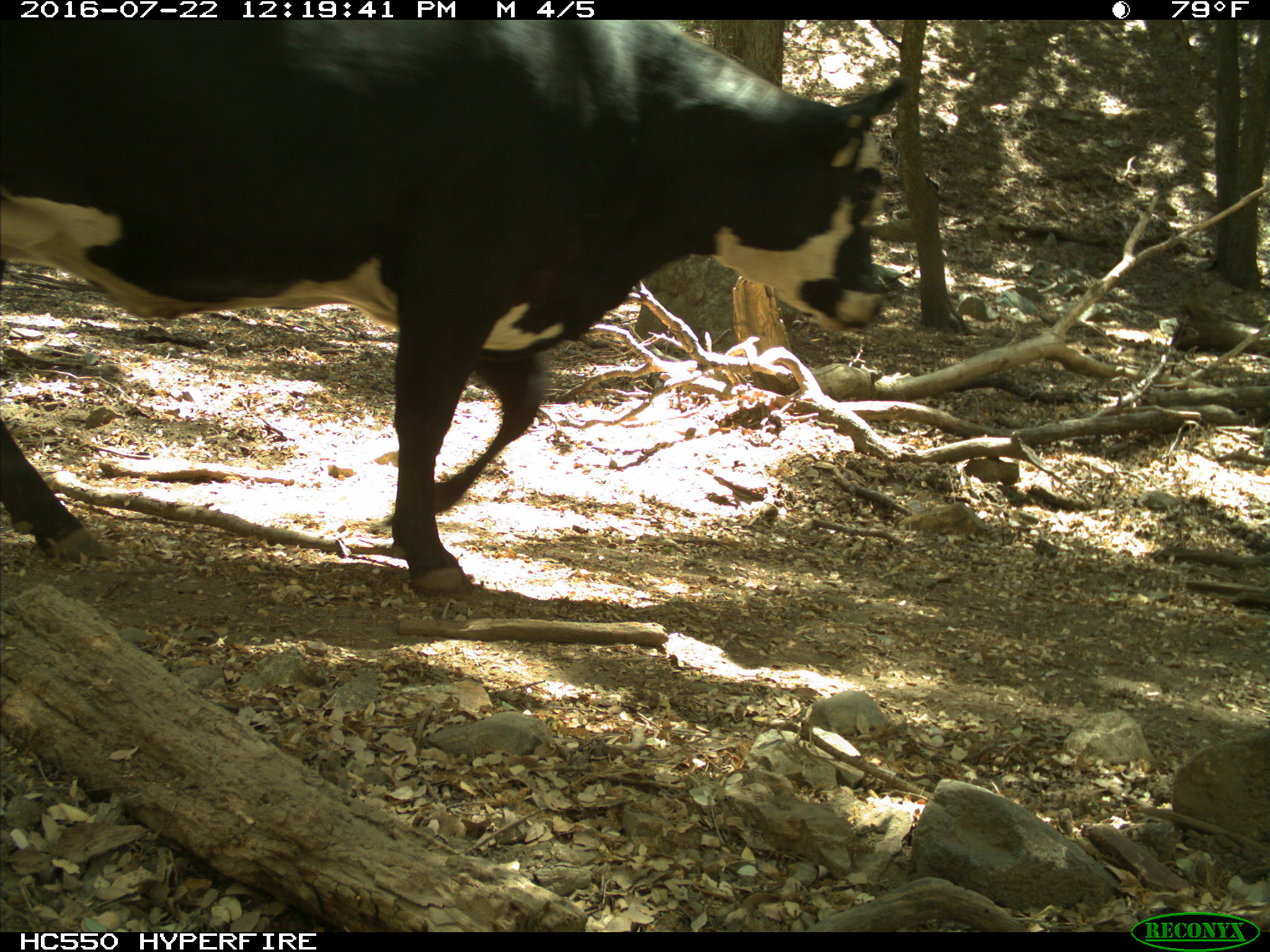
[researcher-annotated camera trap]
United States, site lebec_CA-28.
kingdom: Animalia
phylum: Chordata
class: Mammalia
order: Artiodactyla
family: Bovidae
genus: Bos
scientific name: Bos taurus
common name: domestic cow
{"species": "Bos taurus (domestic cow)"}